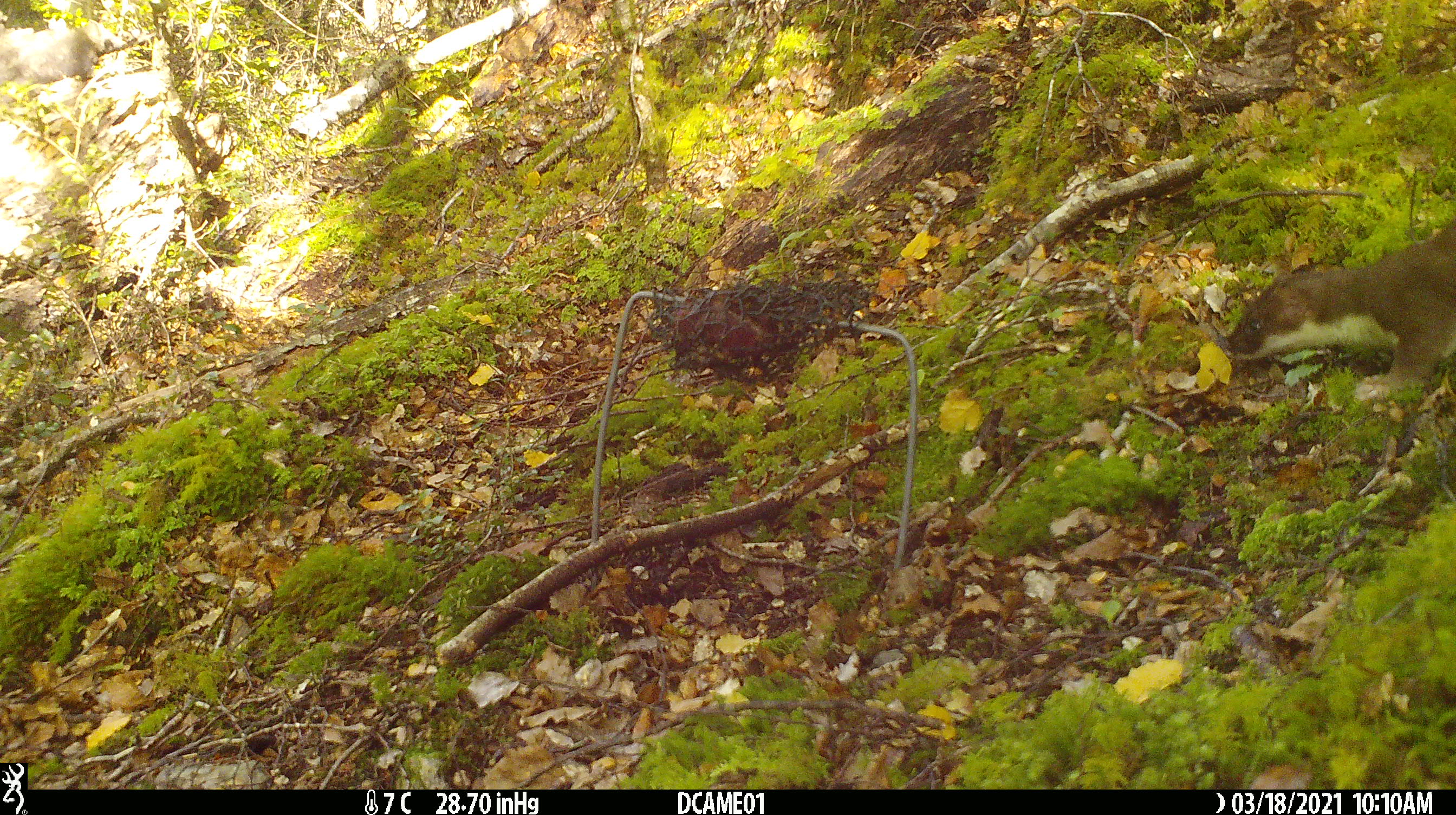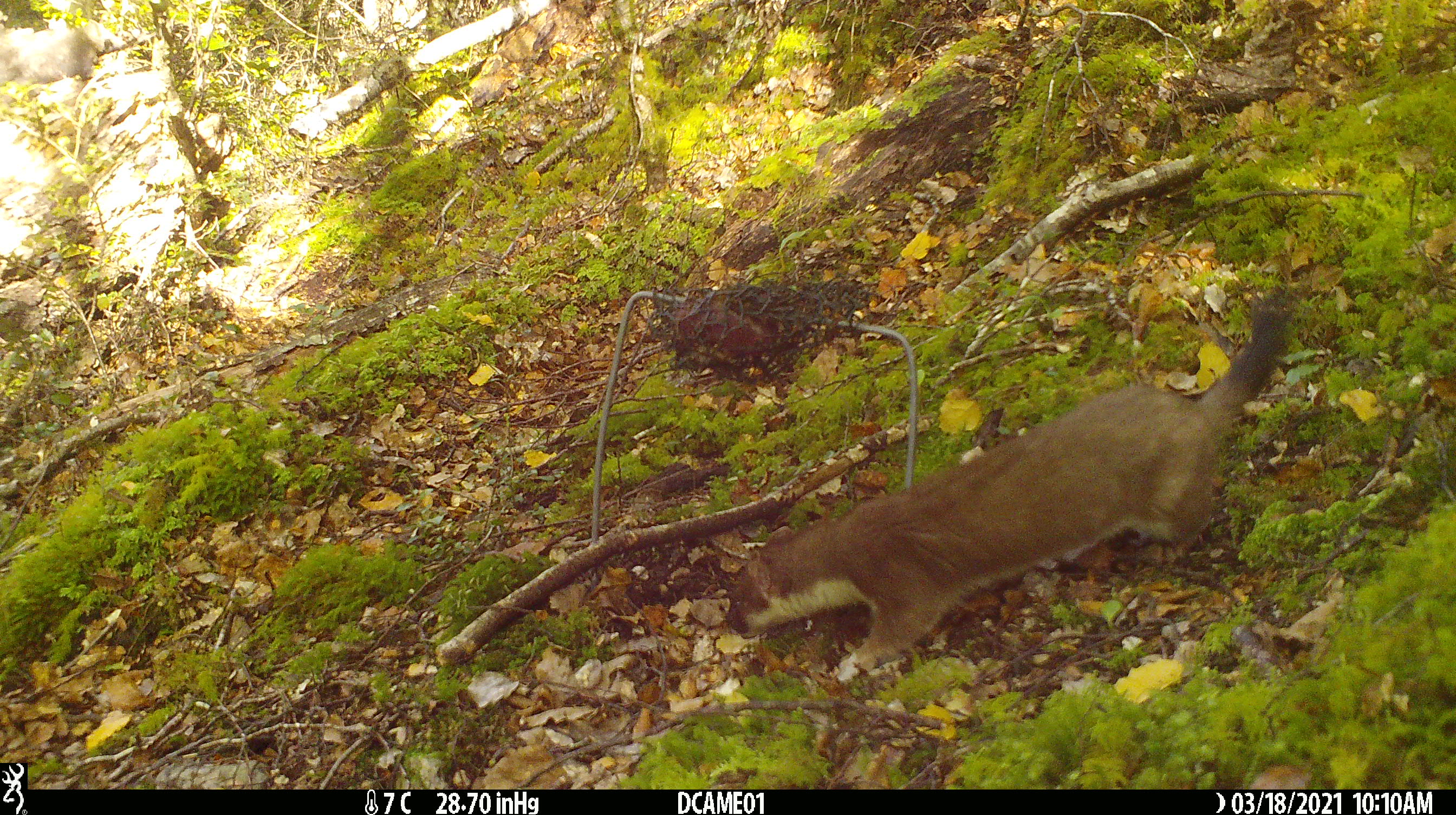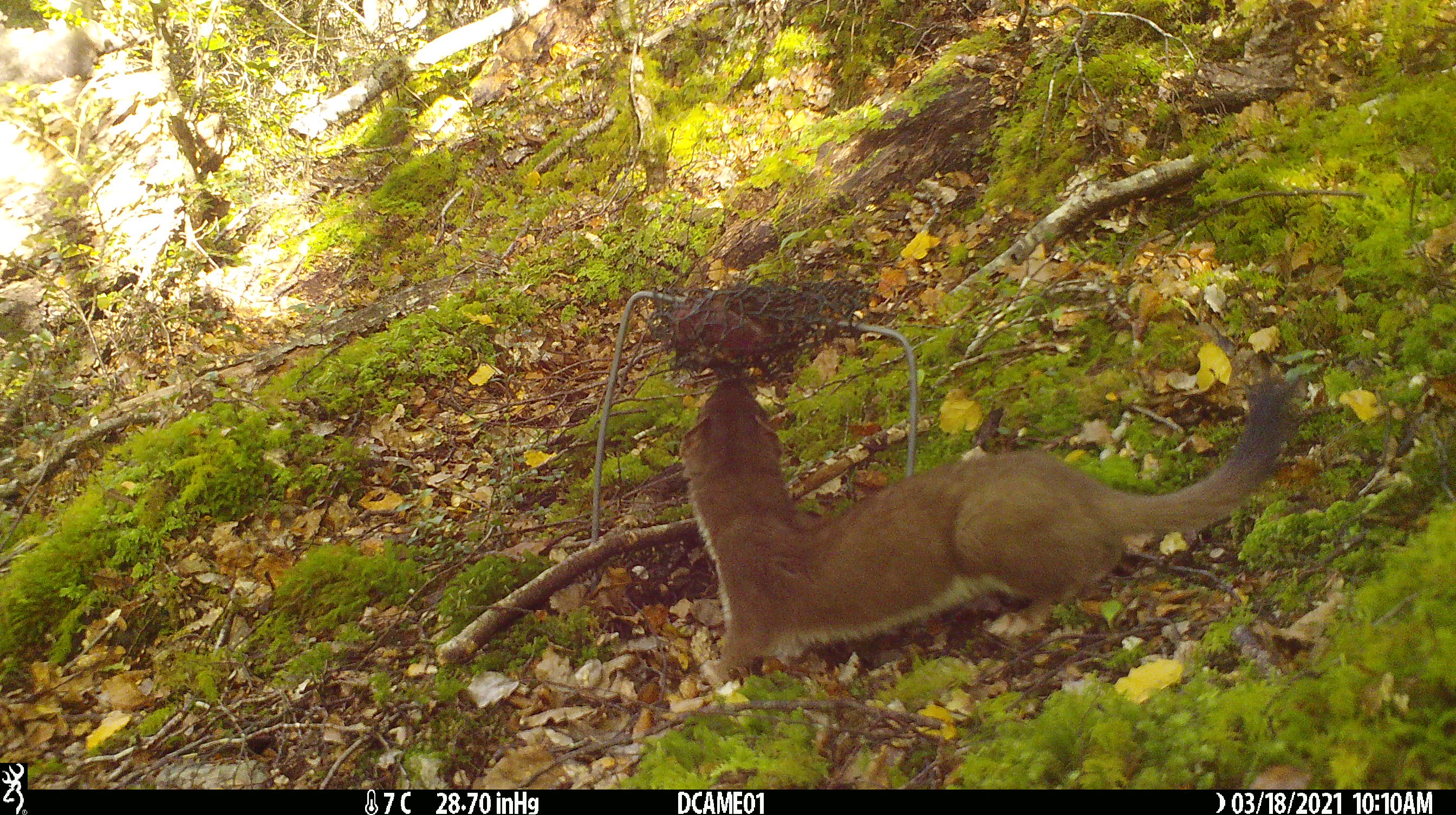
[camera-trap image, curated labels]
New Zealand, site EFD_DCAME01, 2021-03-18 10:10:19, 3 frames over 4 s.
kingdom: Animalia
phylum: Chordata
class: Mammalia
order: Carnivora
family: Mustelidae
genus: Mustela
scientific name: Mustela erminea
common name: stoat